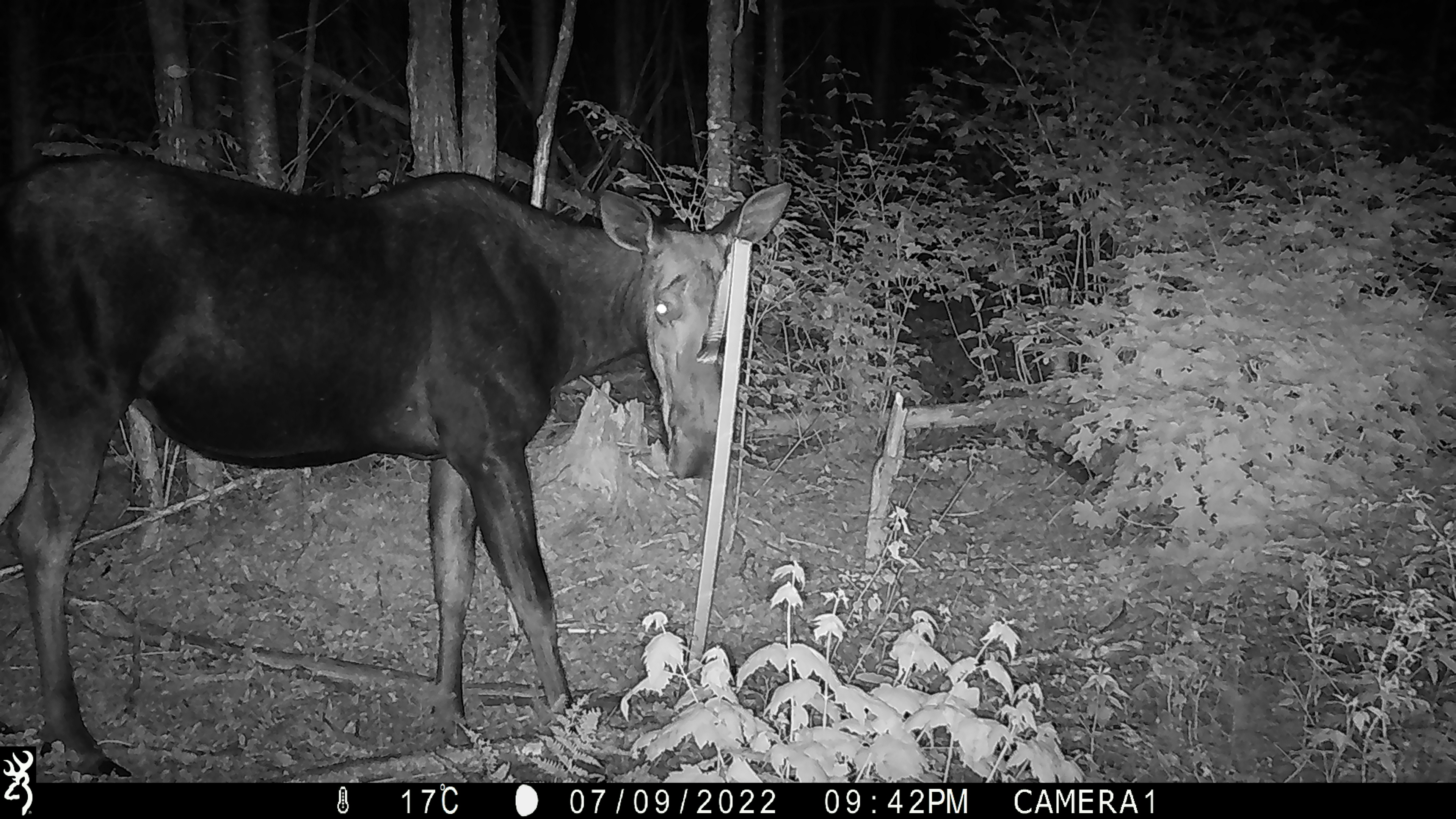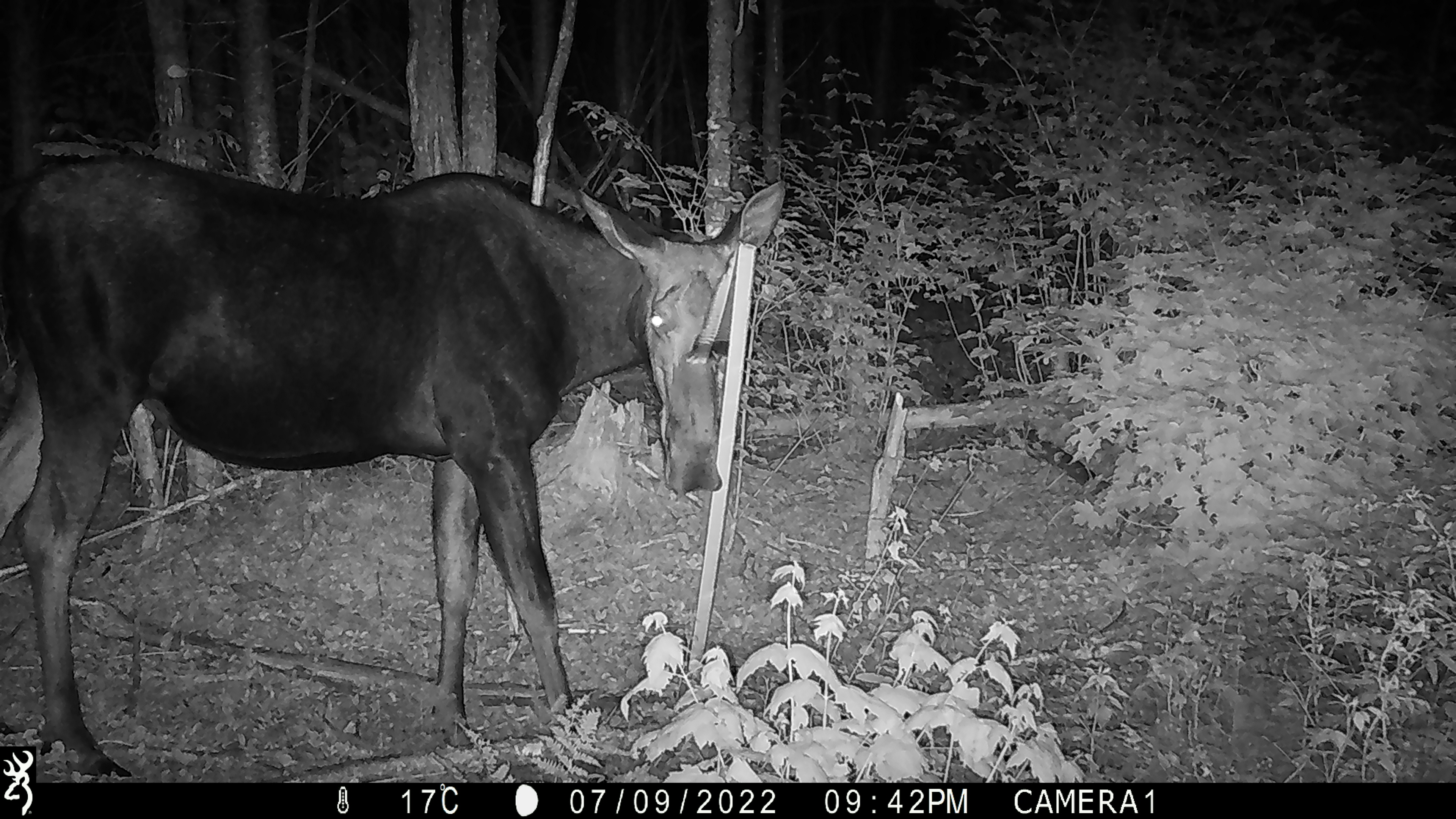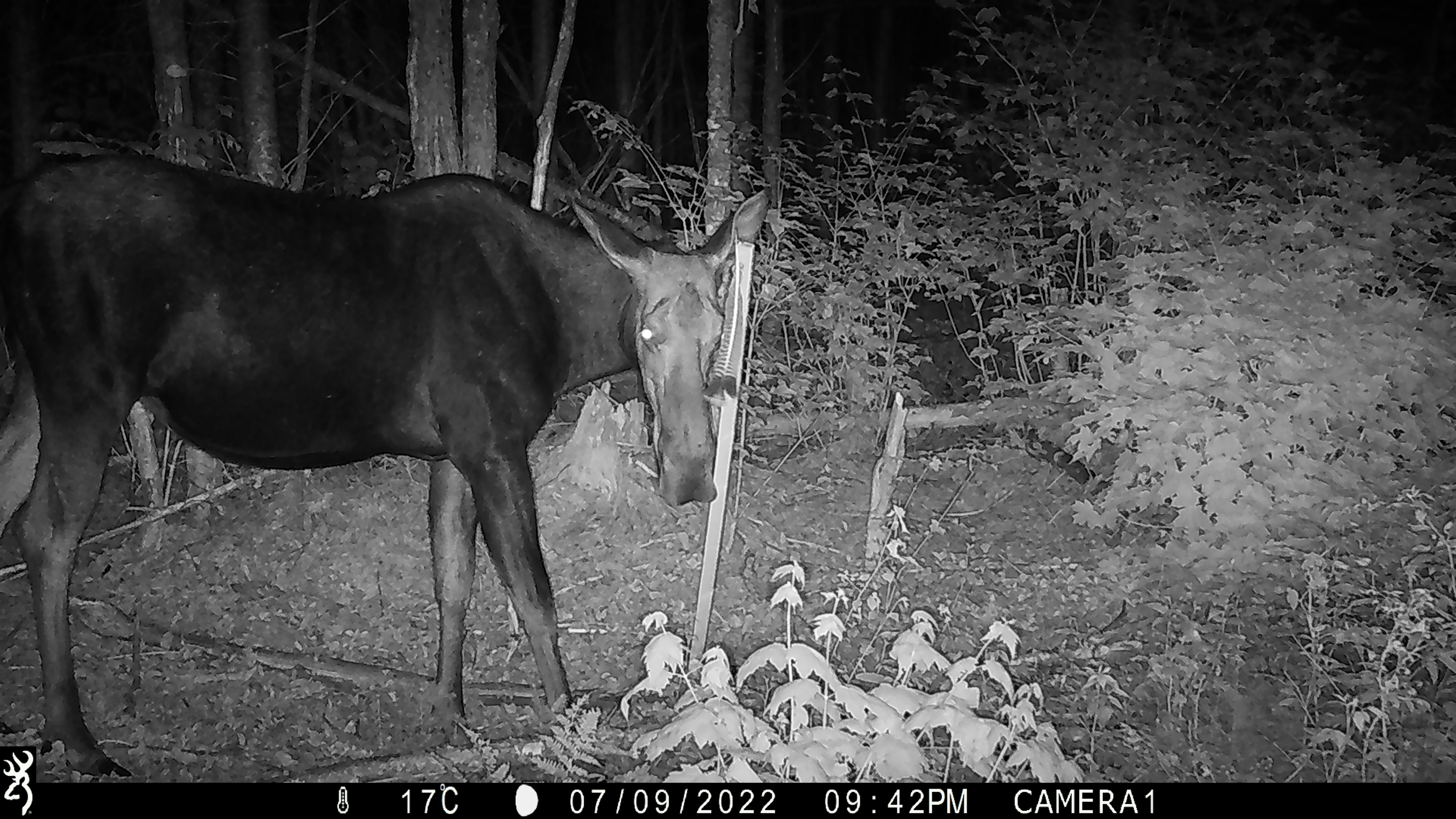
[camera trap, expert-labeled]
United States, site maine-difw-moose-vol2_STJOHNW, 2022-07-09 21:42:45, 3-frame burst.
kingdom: Animalia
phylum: Chordata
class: Mammalia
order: Artiodactyla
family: Cervidae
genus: Alces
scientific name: Alces alces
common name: moose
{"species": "moose (Alces alces)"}